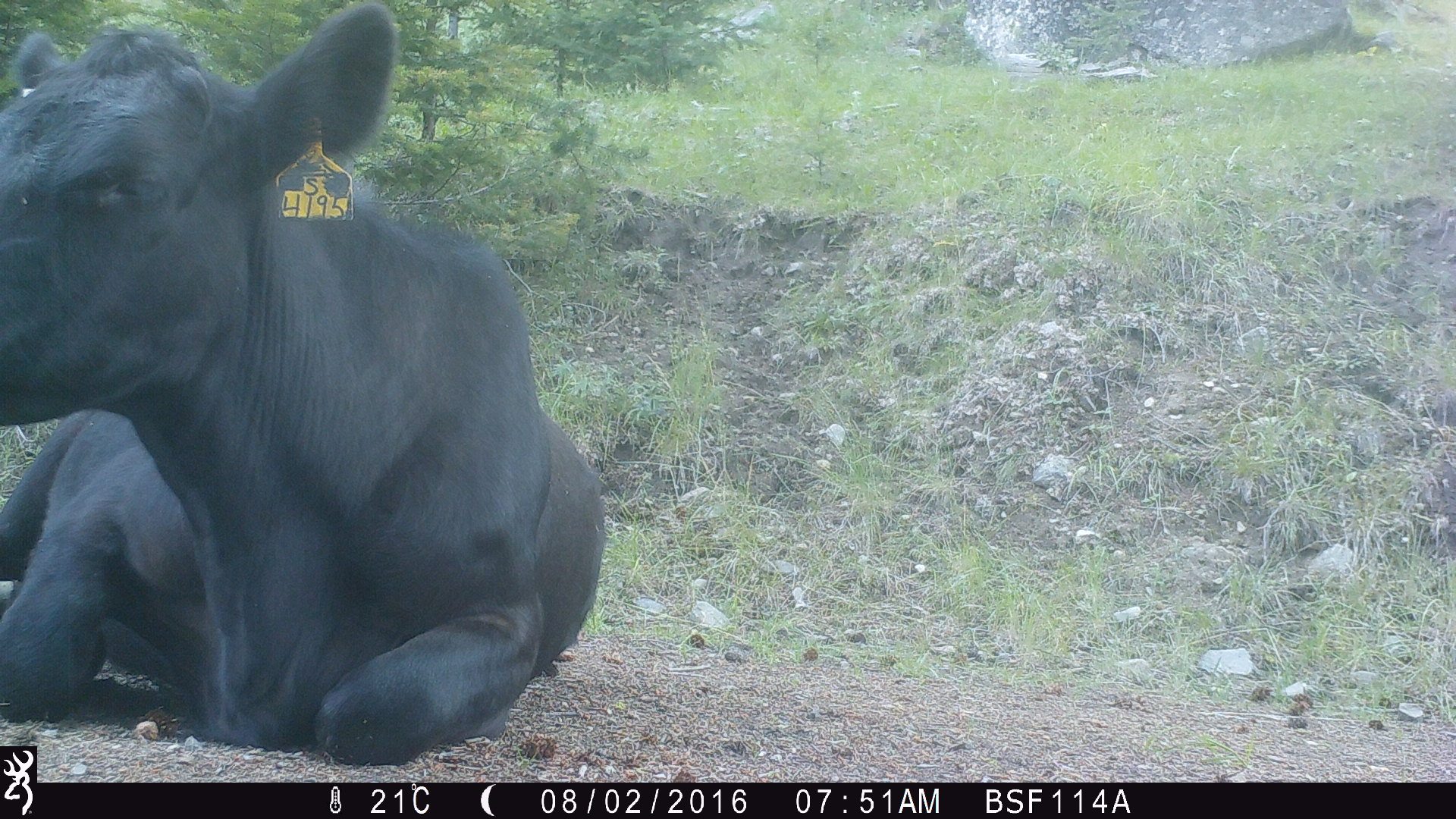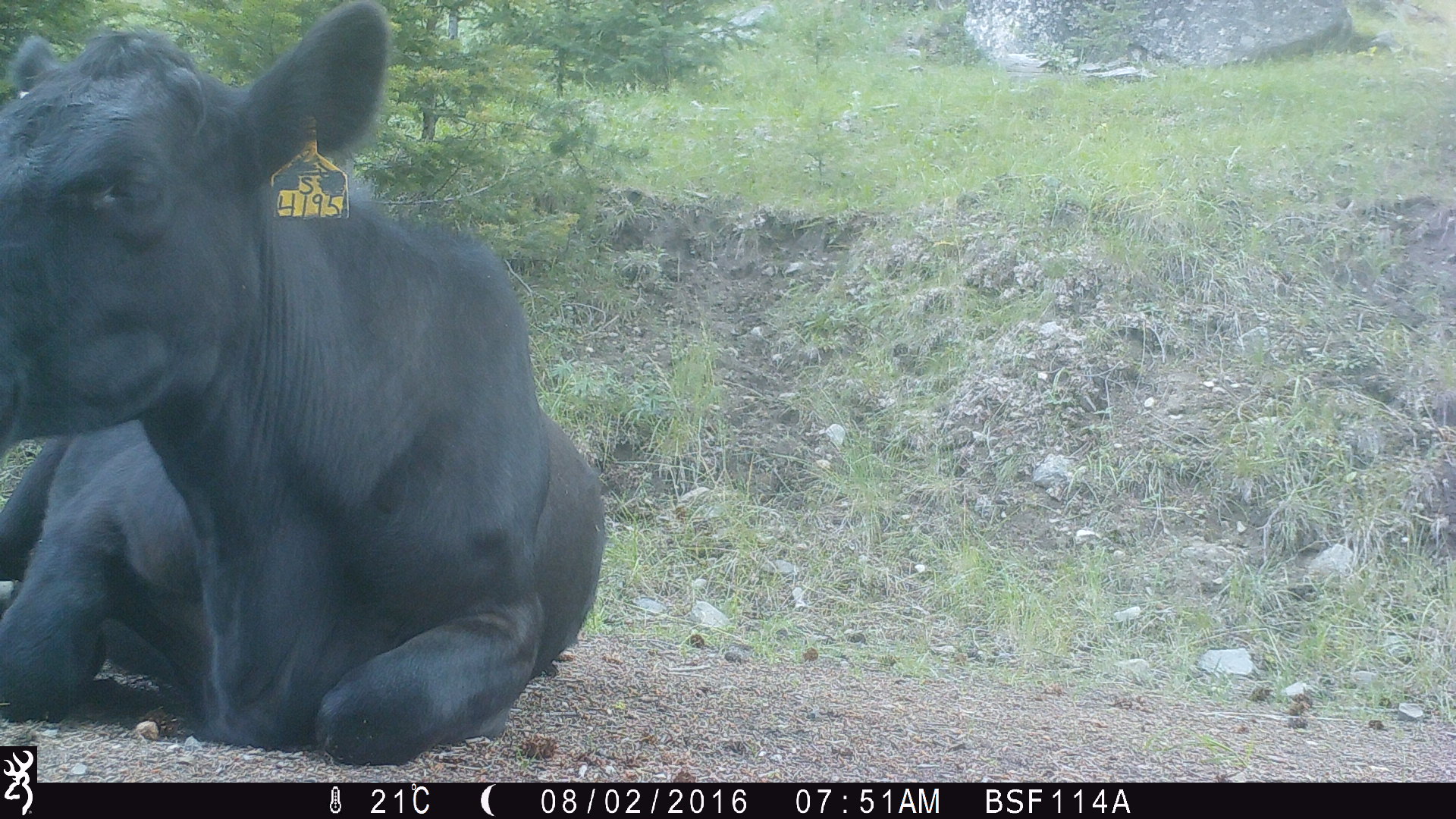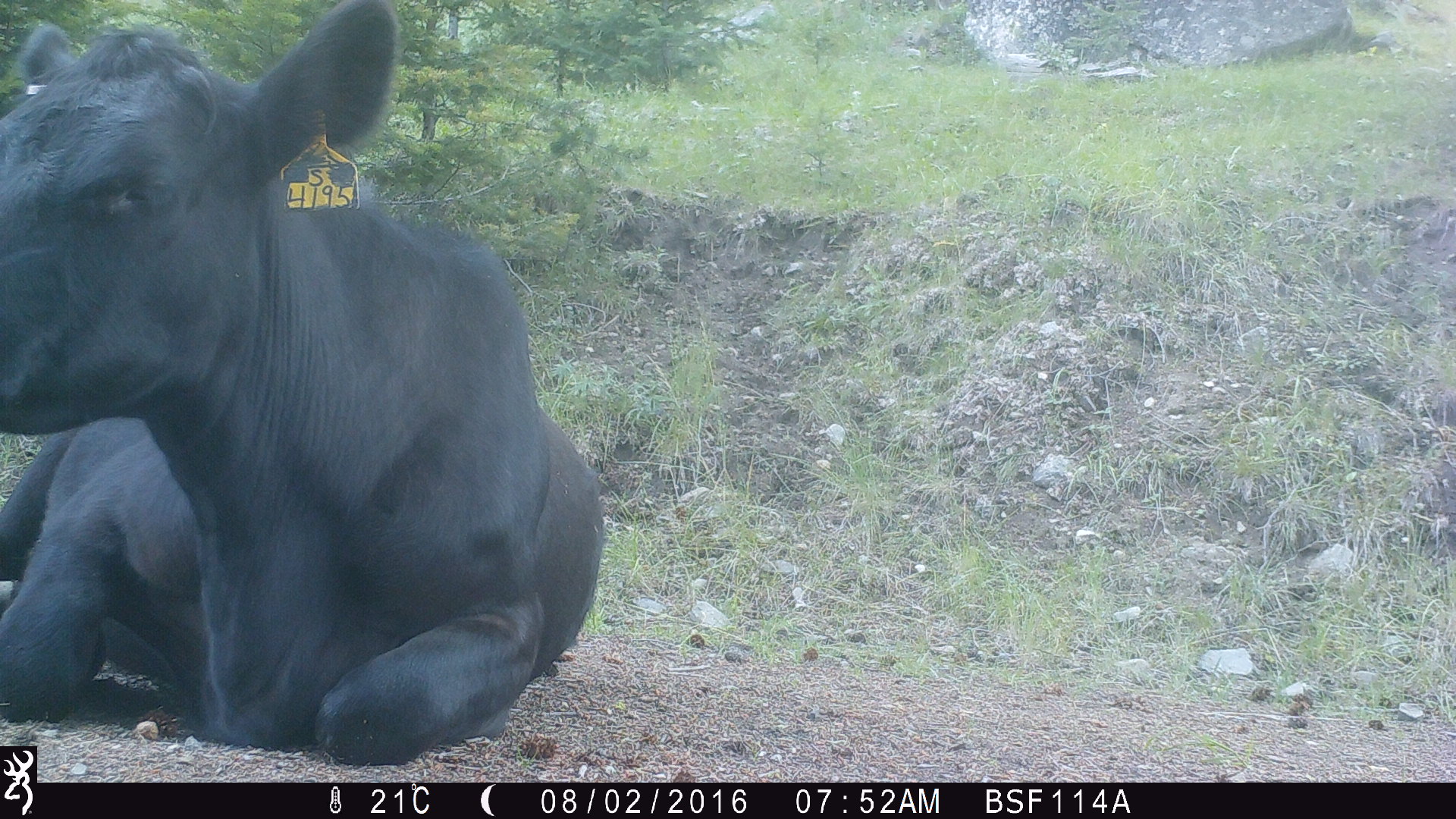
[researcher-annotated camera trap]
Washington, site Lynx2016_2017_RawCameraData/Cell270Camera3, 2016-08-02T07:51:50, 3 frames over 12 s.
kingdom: Animalia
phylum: Chordata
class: Mammalia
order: Artiodactyla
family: Bovidae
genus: Bos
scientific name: Bos taurus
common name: domestic cattle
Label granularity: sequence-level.